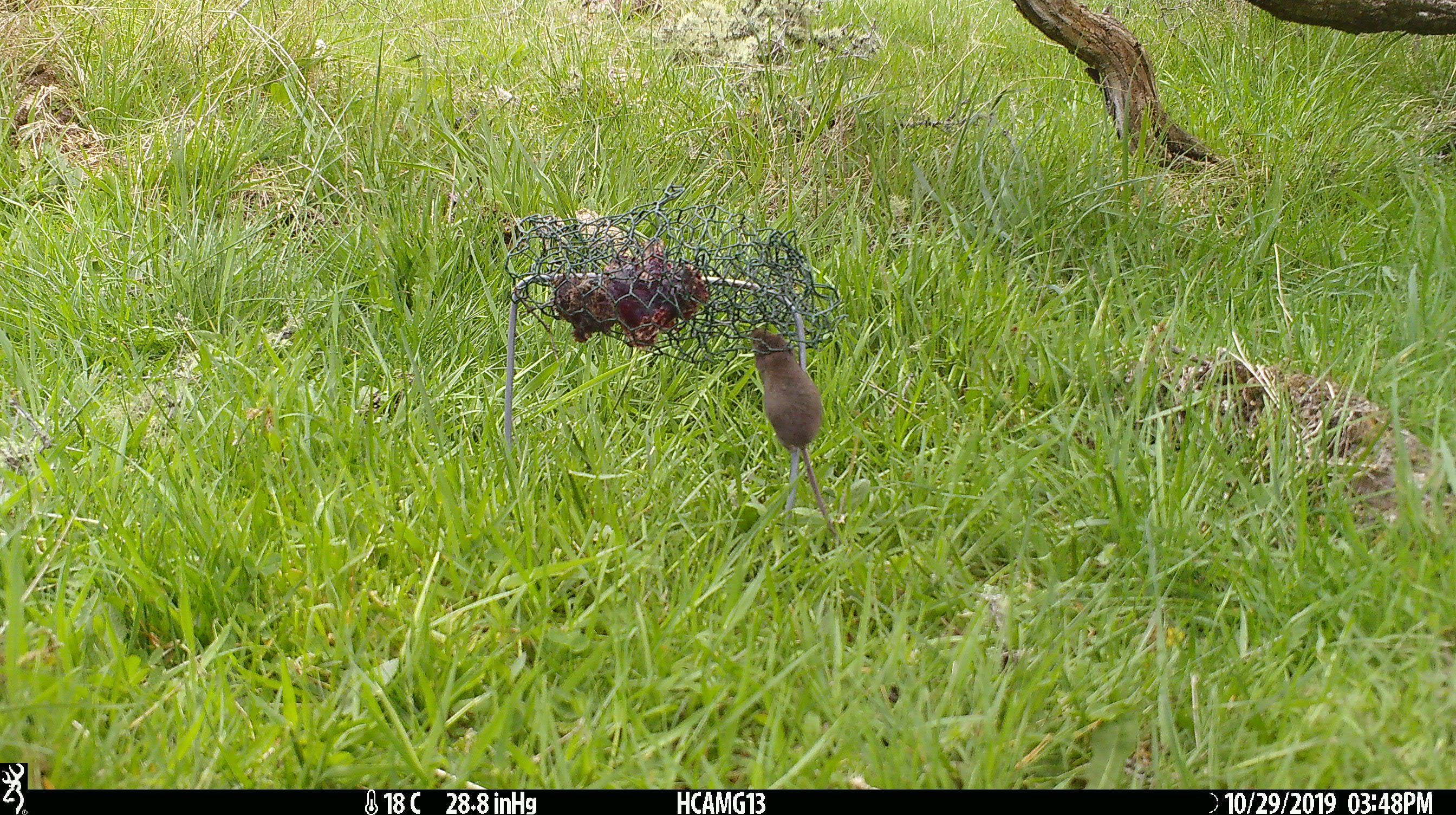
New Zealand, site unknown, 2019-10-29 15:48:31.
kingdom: Animalia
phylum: Chordata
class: Mammalia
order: Rodentia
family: Muridae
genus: Mus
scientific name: Mus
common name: mouse